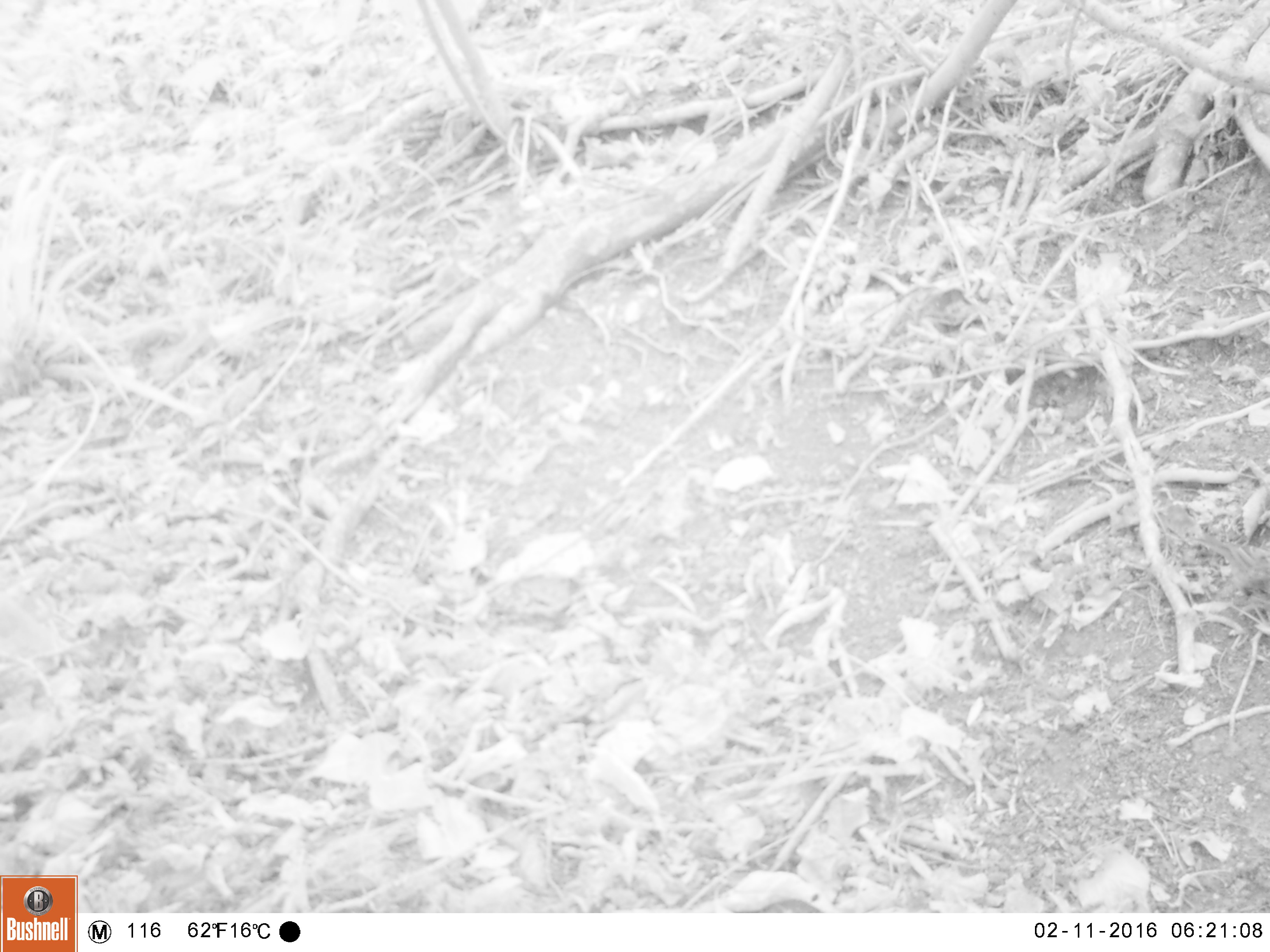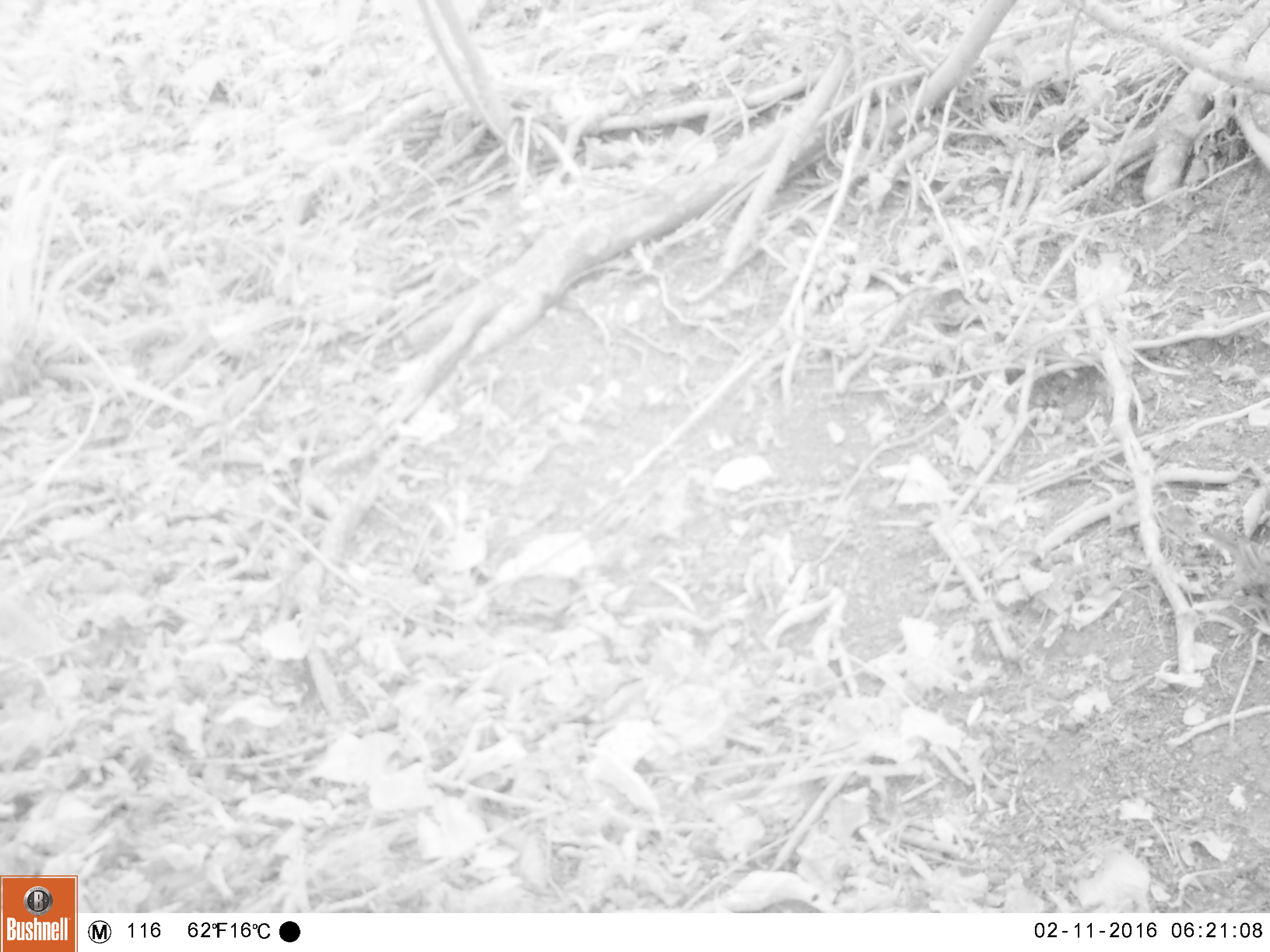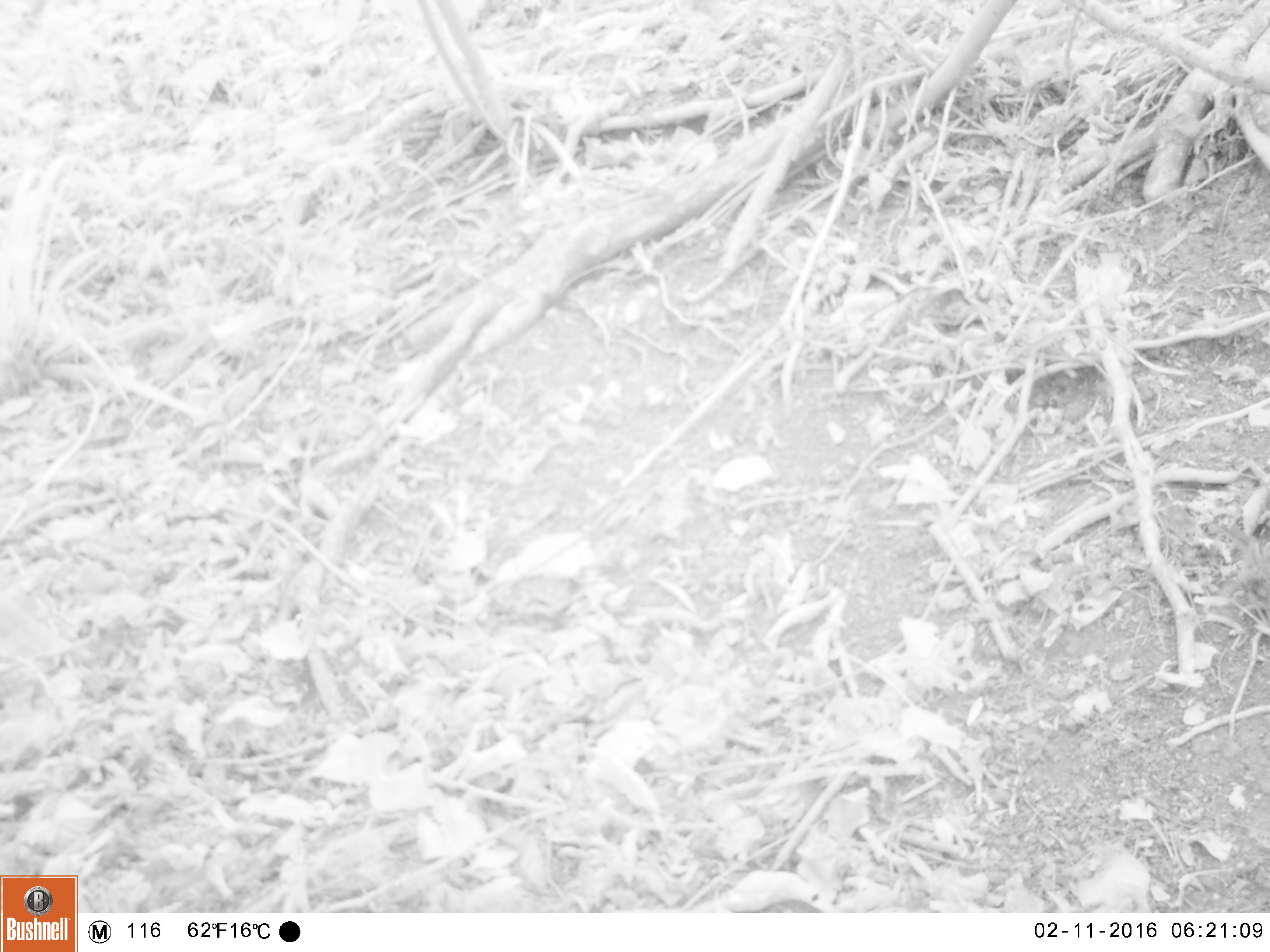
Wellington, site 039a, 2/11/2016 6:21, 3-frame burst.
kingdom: Animalia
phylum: Chordata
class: Aves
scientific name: Aves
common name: bird